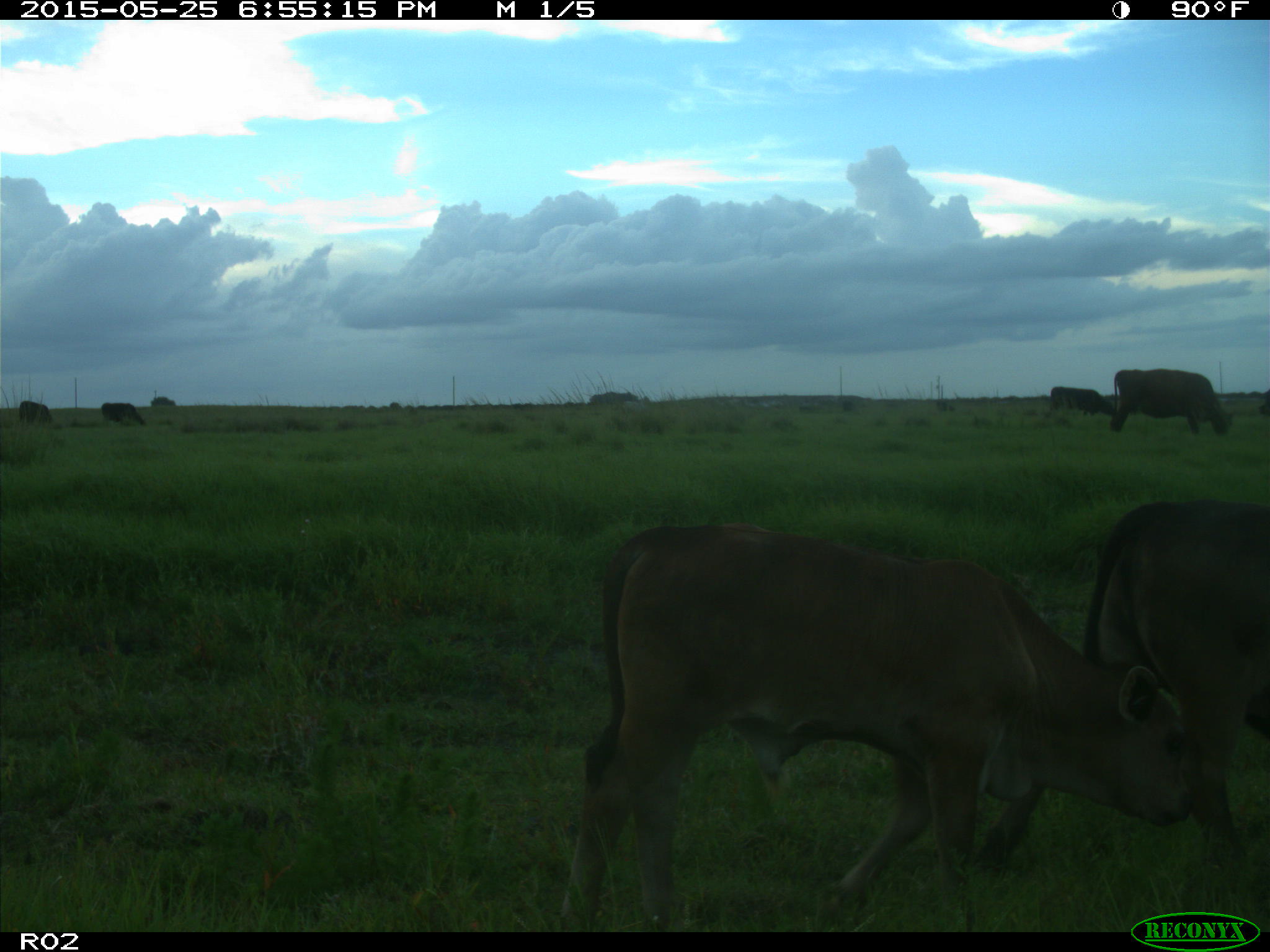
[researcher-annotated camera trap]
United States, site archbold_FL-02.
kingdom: Animalia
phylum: Chordata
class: Mammalia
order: Artiodactyla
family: Bovidae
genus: Bos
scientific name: Bos taurus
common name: domestic cow